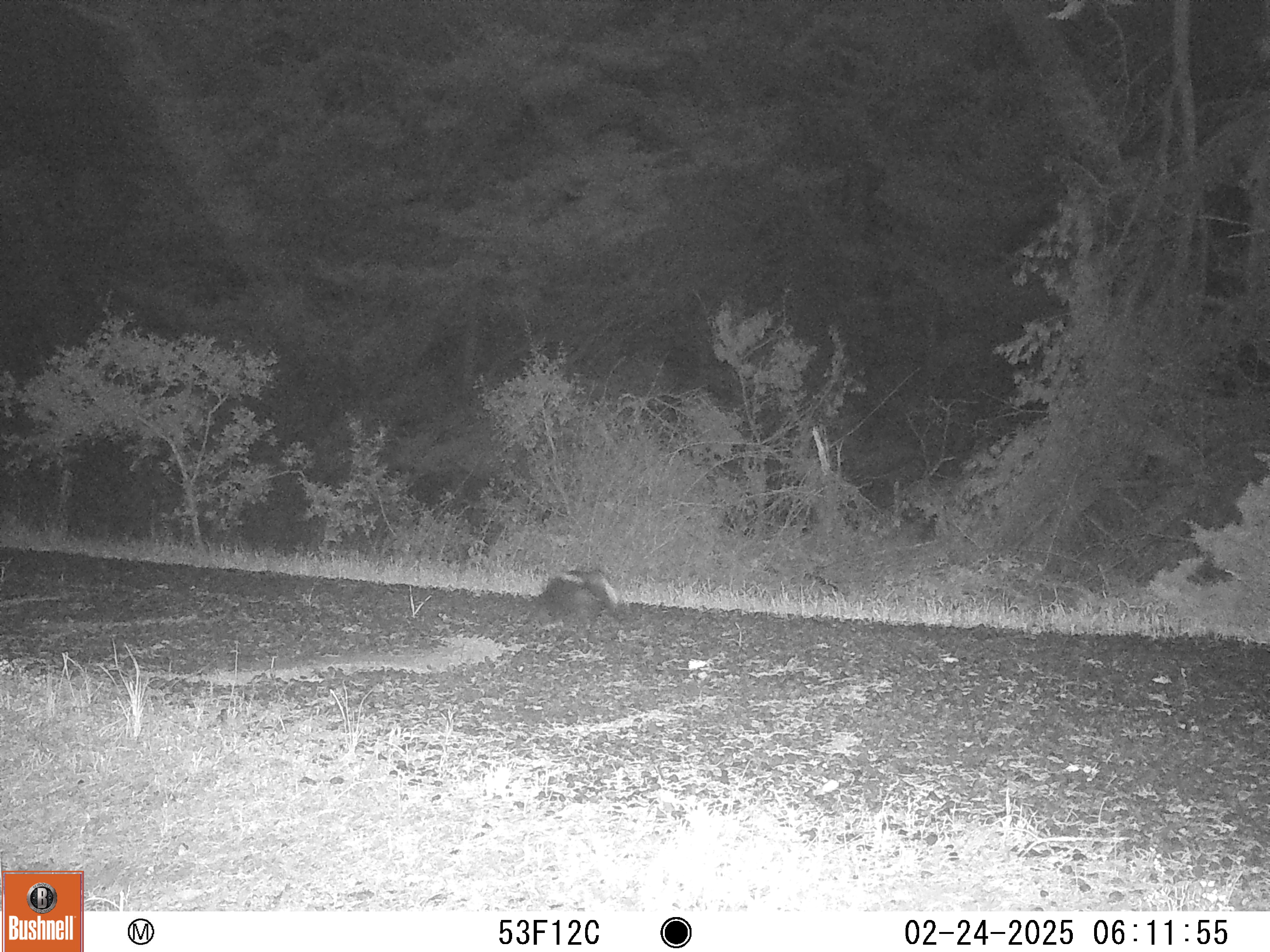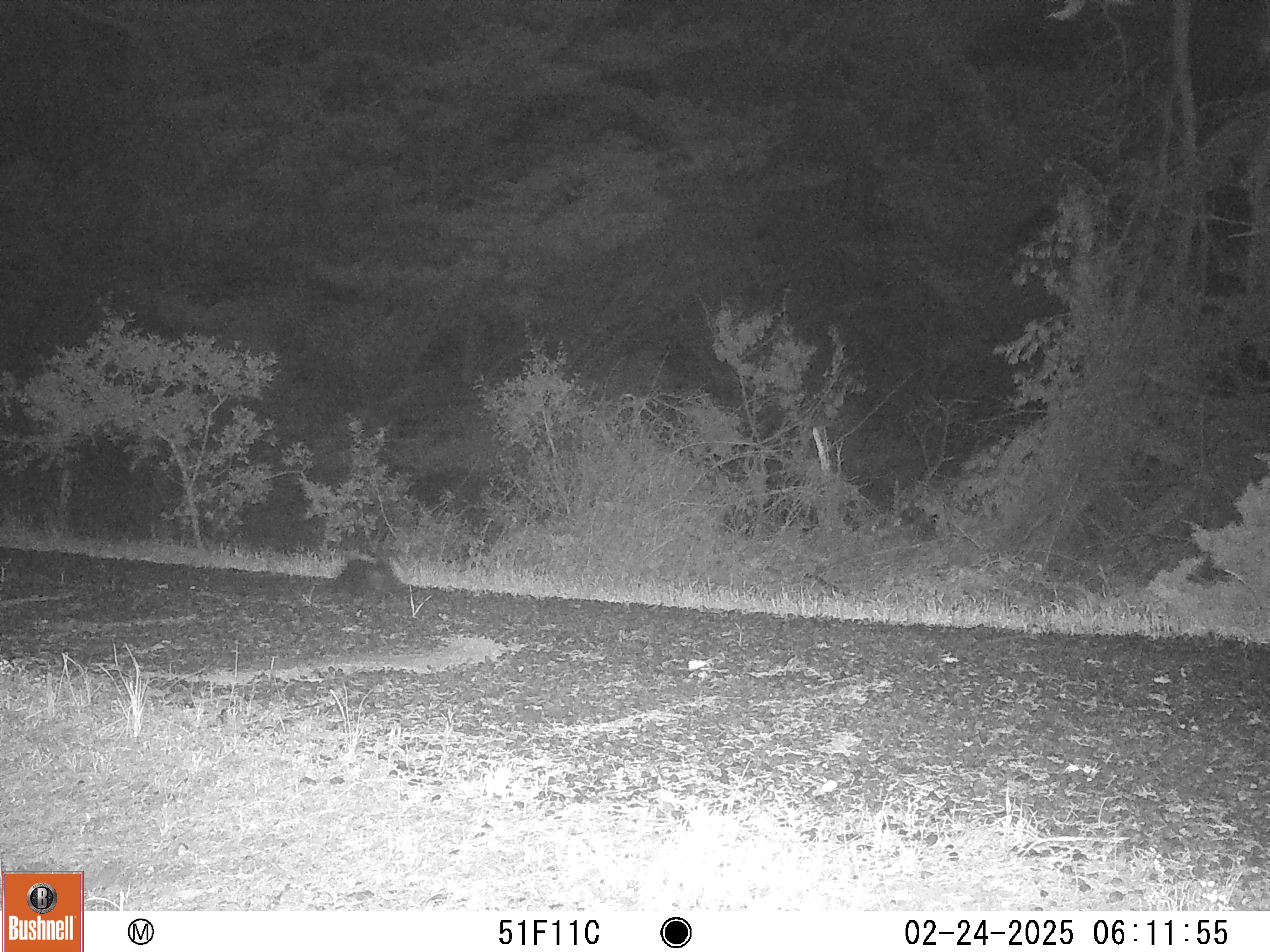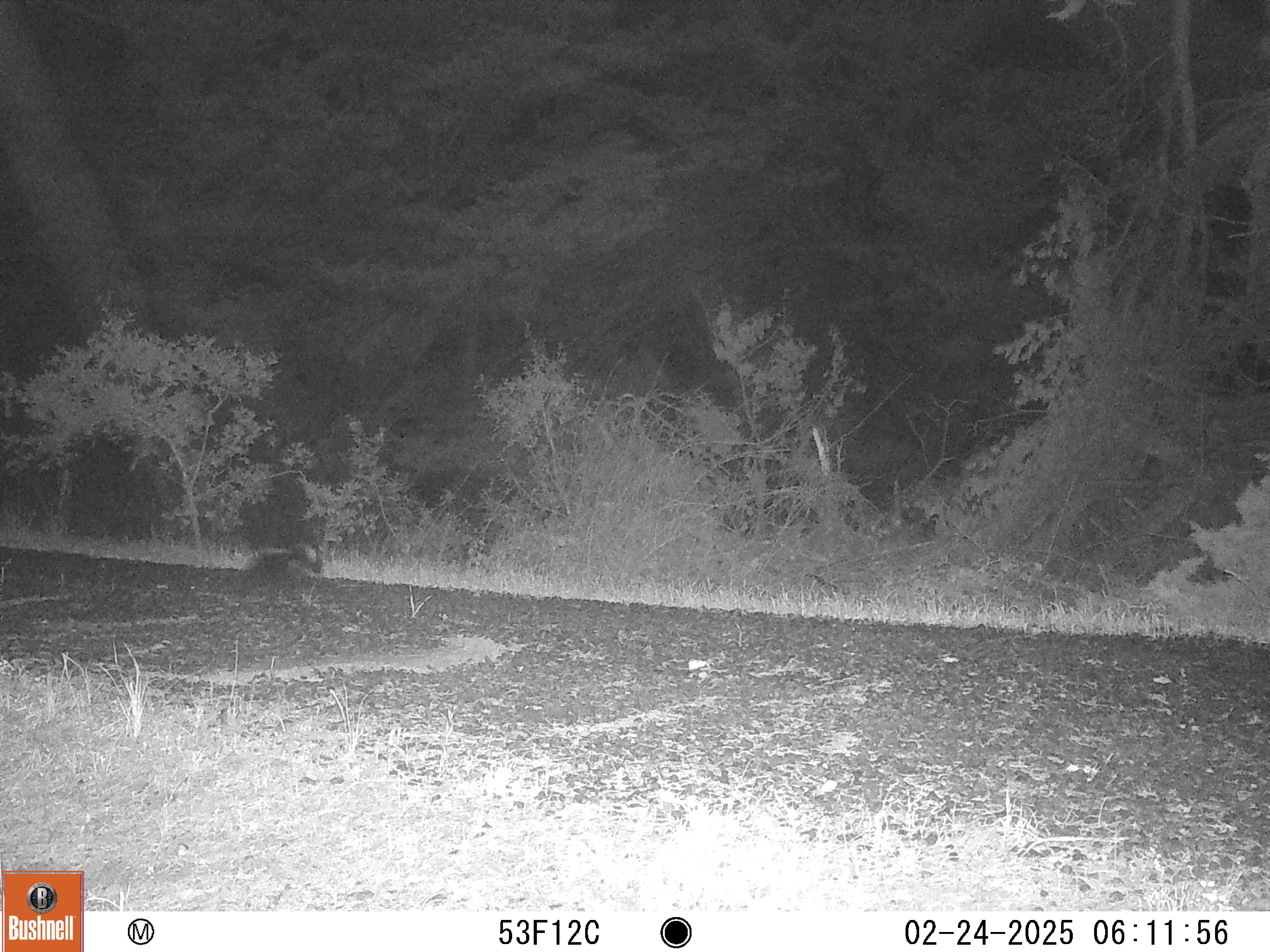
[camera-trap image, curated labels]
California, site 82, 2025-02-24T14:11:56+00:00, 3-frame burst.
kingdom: Animalia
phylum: Chordata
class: Mammalia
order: Carnivora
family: Mephitidae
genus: Mephitis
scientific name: Mephitis mephitis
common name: striped skunk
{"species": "striped skunk (Mephitis mephitis)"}